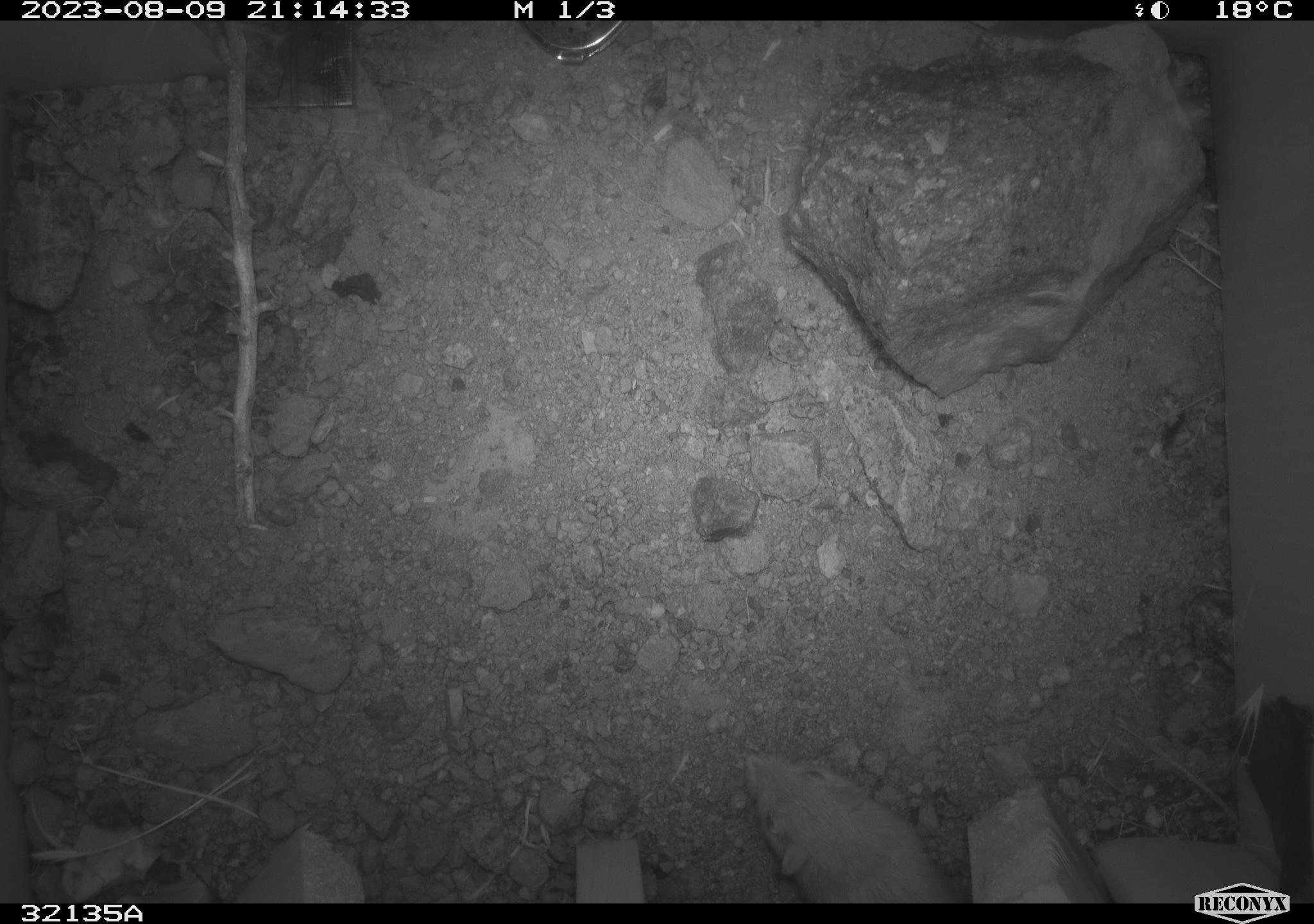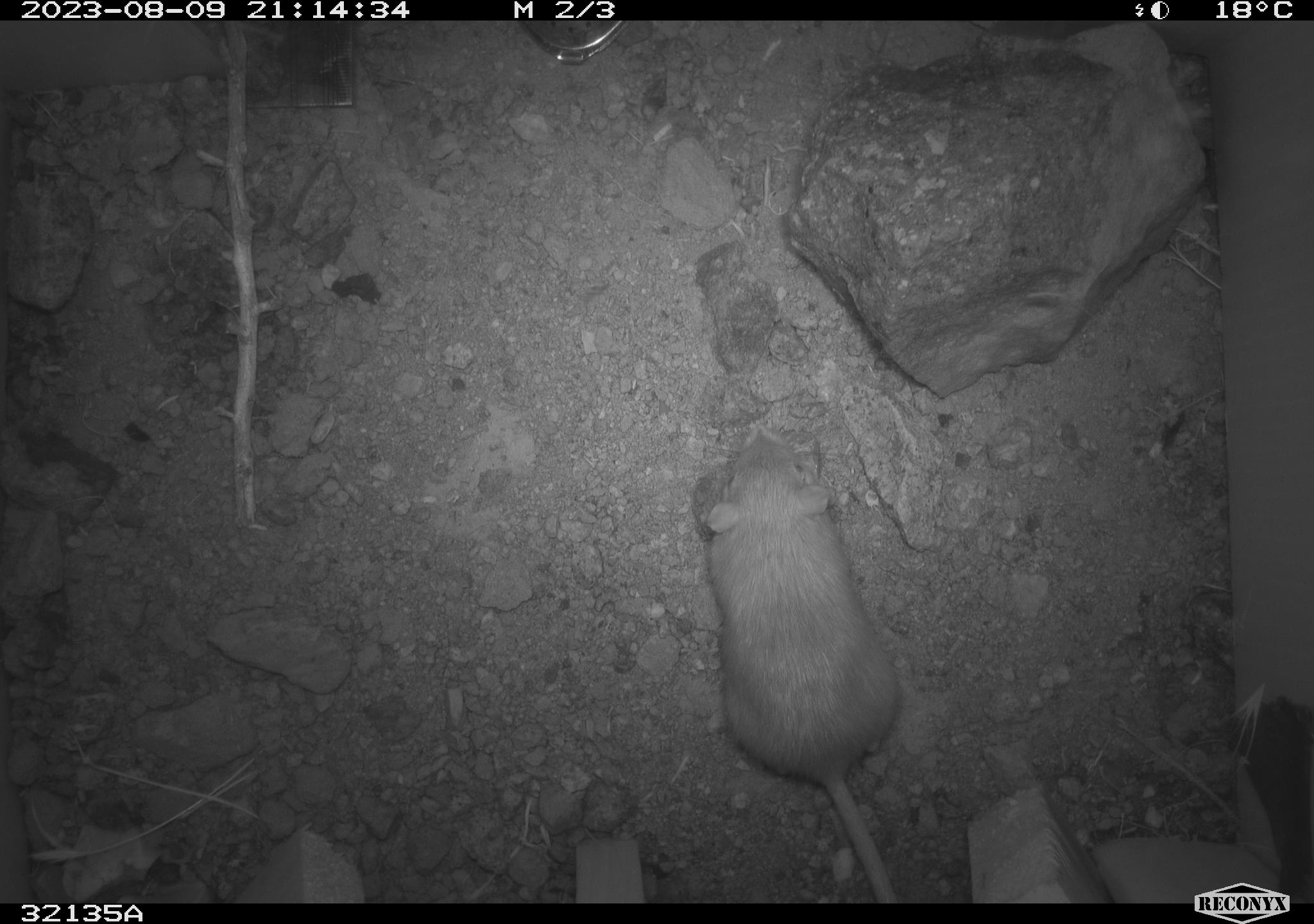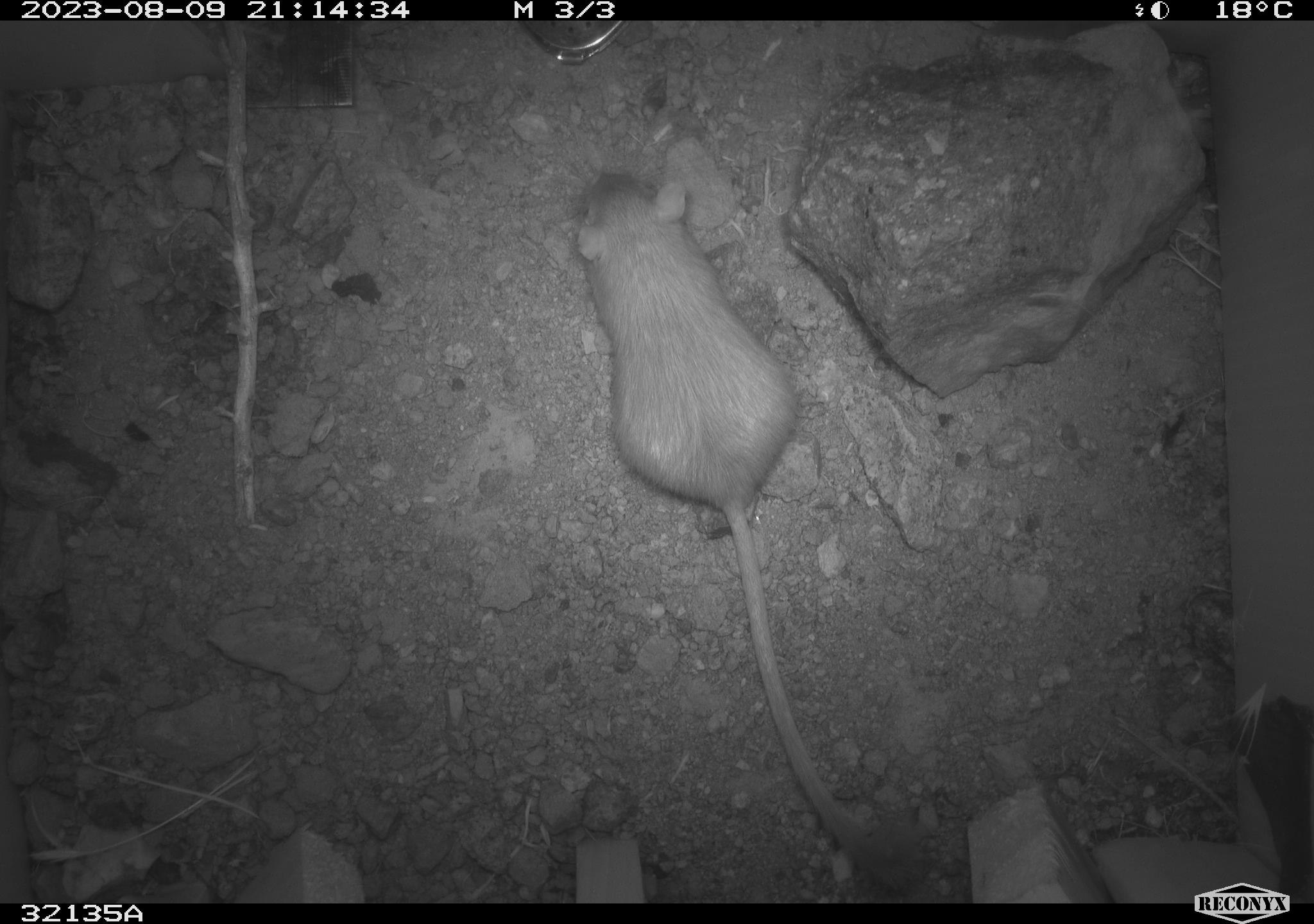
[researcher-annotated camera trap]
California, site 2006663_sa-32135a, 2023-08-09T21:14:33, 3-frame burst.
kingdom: Animalia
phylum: Chordata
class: Mammalia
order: Rodentia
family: Heteromyidae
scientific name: Heteromyidae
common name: kangaroo rats and pocket mice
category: heteromyidae family